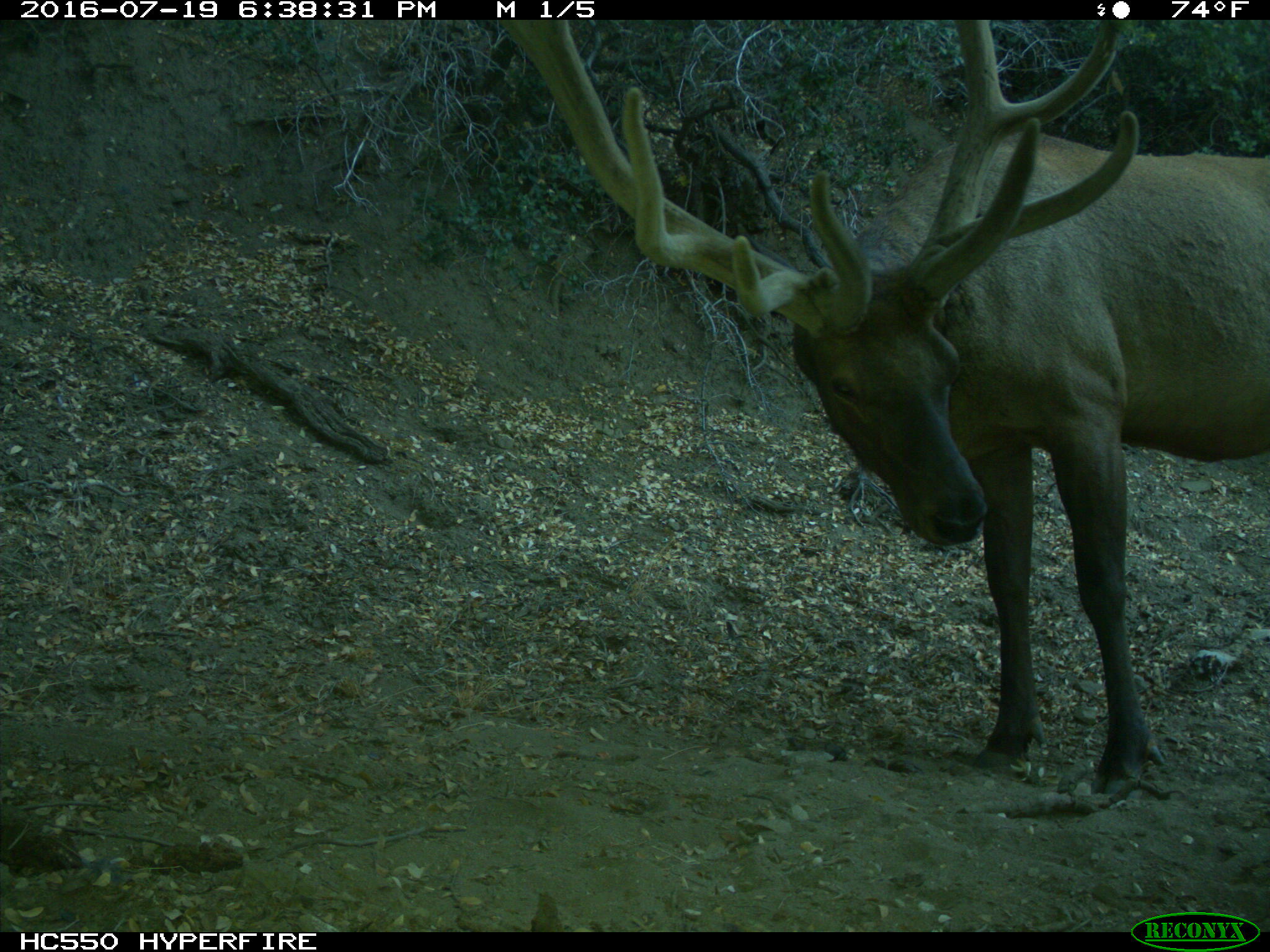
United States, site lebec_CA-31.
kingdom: Animalia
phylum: Chordata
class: Mammalia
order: Artiodactyla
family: Cervidae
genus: Cervus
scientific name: Cervus canadensis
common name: elk